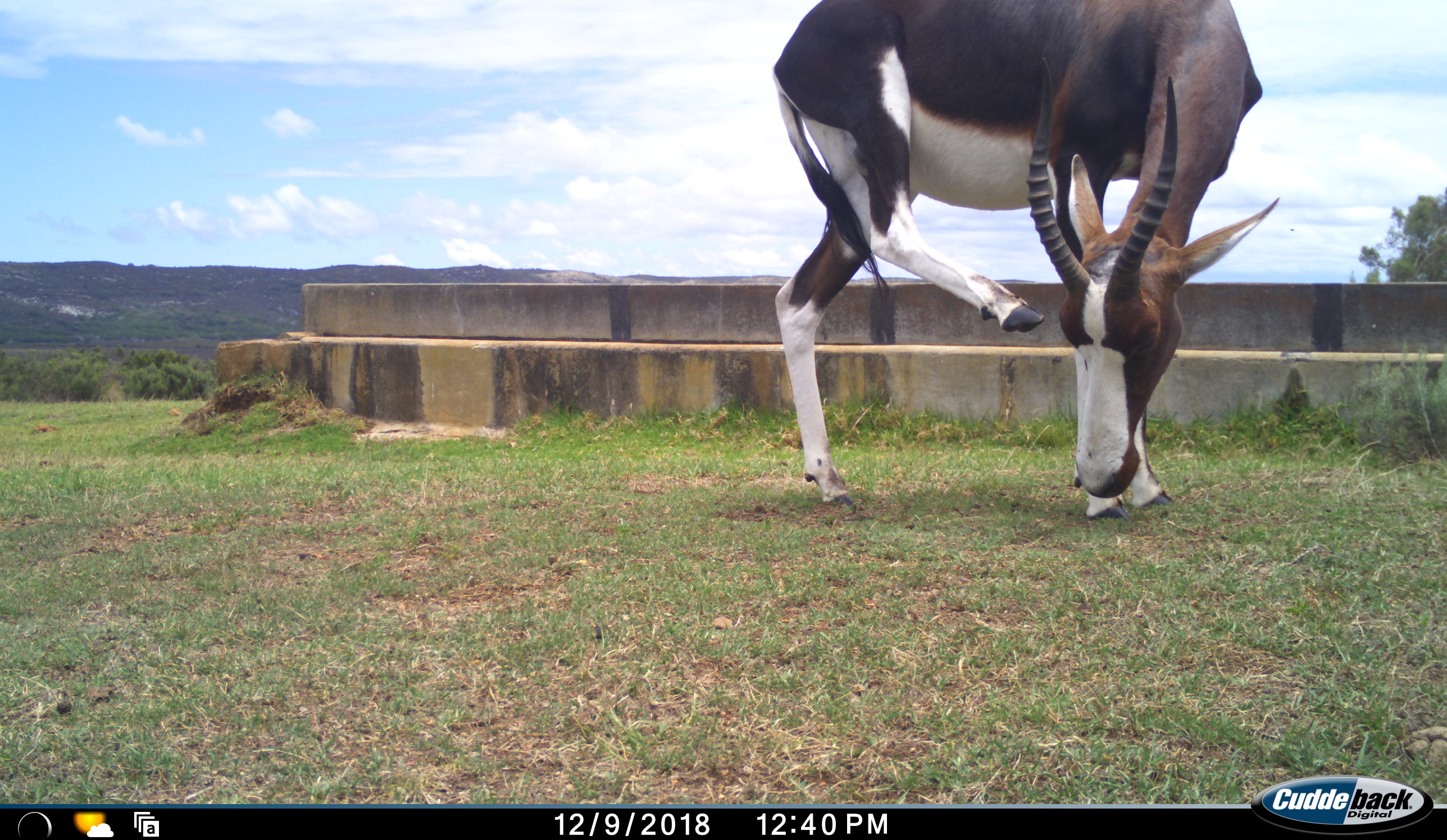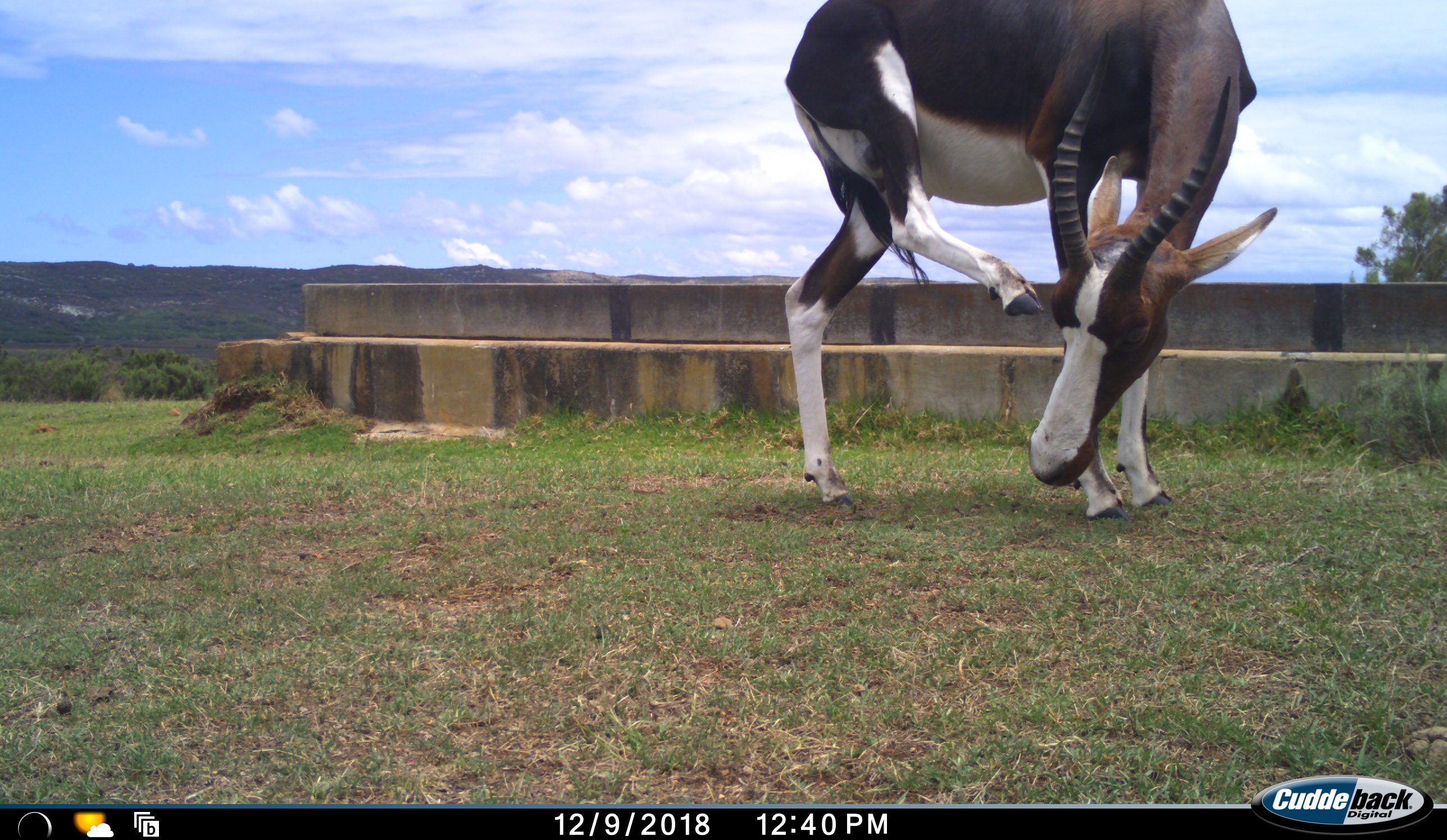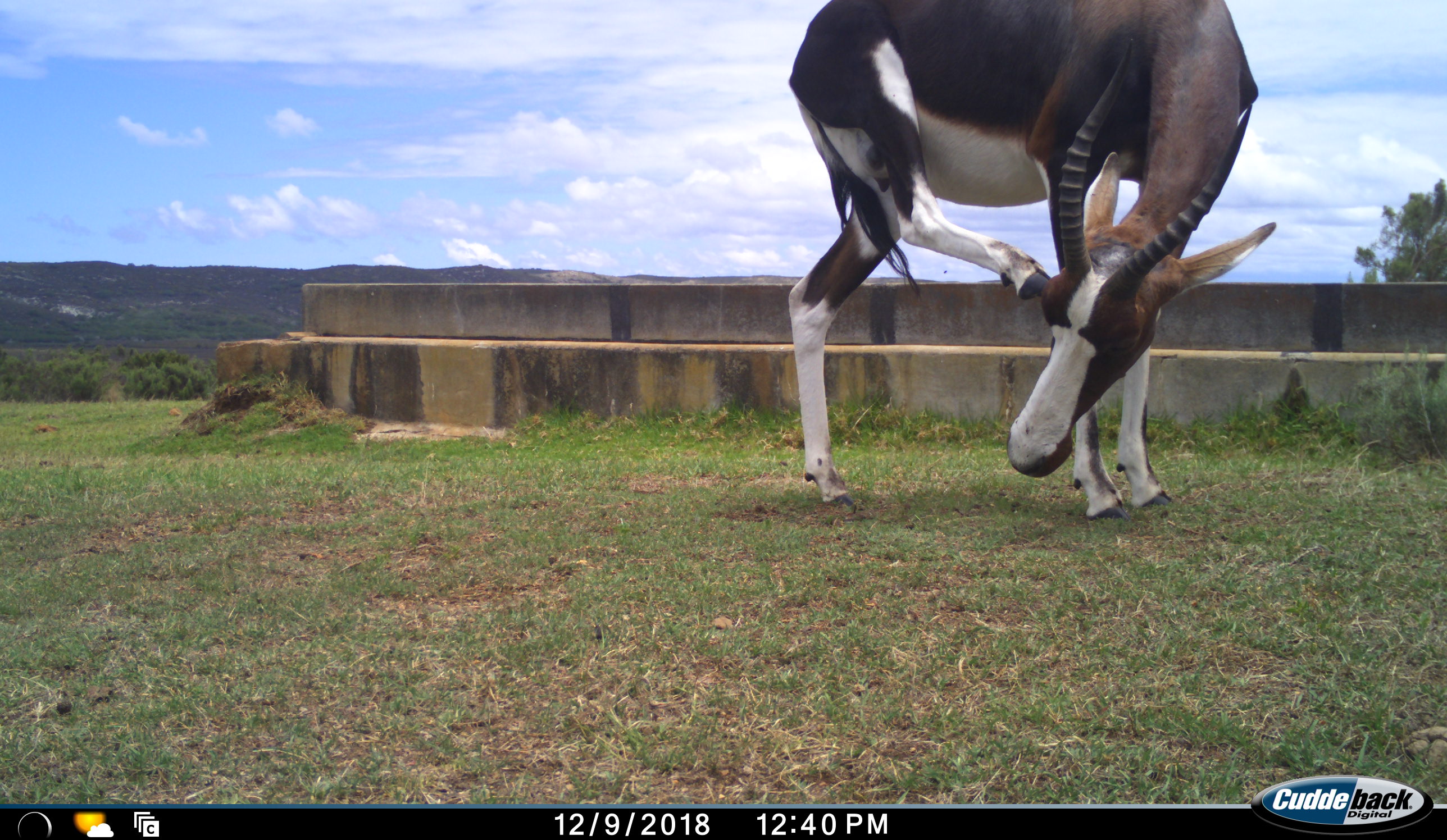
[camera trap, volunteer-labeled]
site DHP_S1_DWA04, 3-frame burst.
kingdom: Animalia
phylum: Chordata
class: Mammalia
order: Artiodactyla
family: Bovidae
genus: Damaliscus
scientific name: Damaliscus pygargus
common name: bontebok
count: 1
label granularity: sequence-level